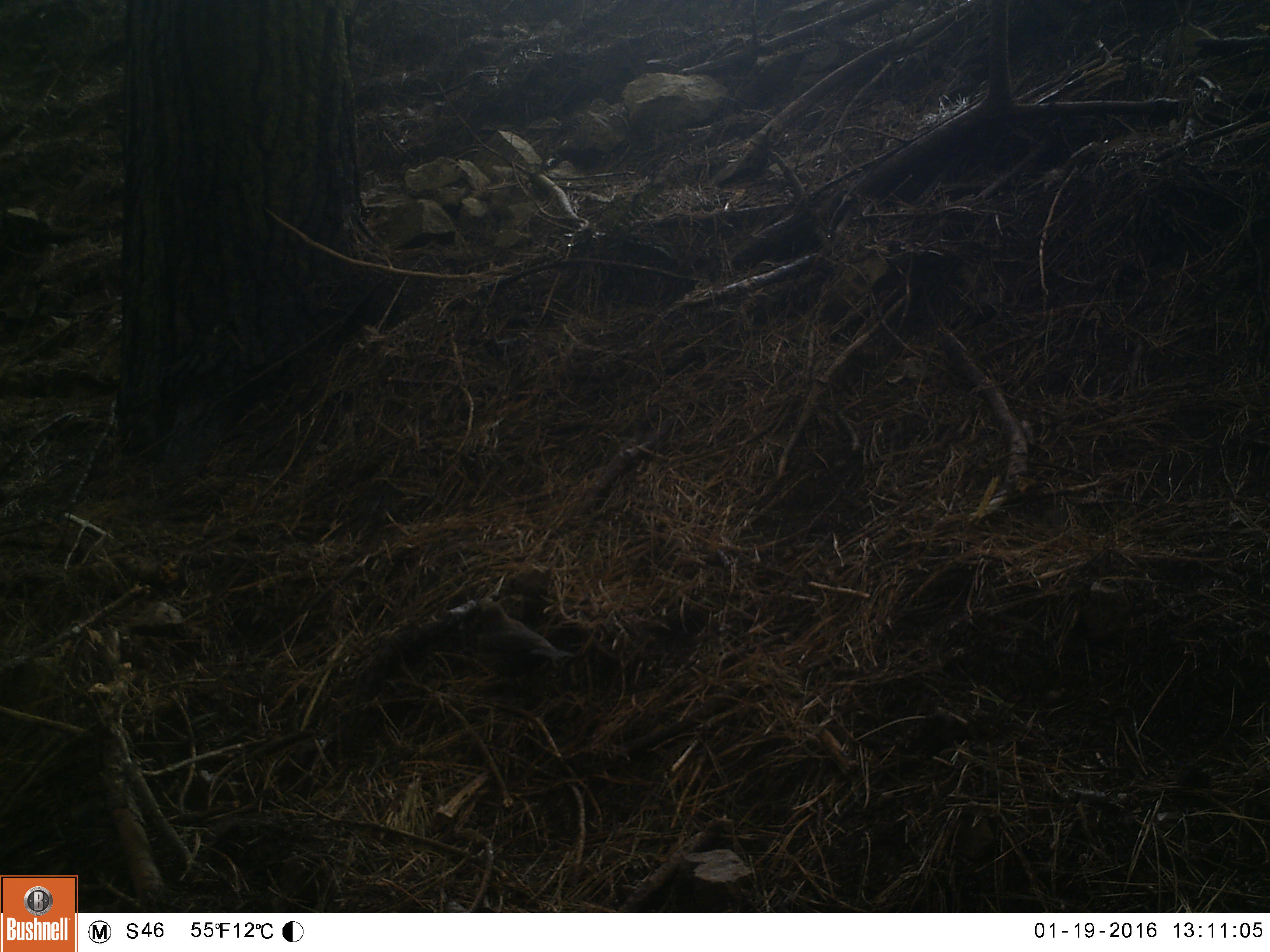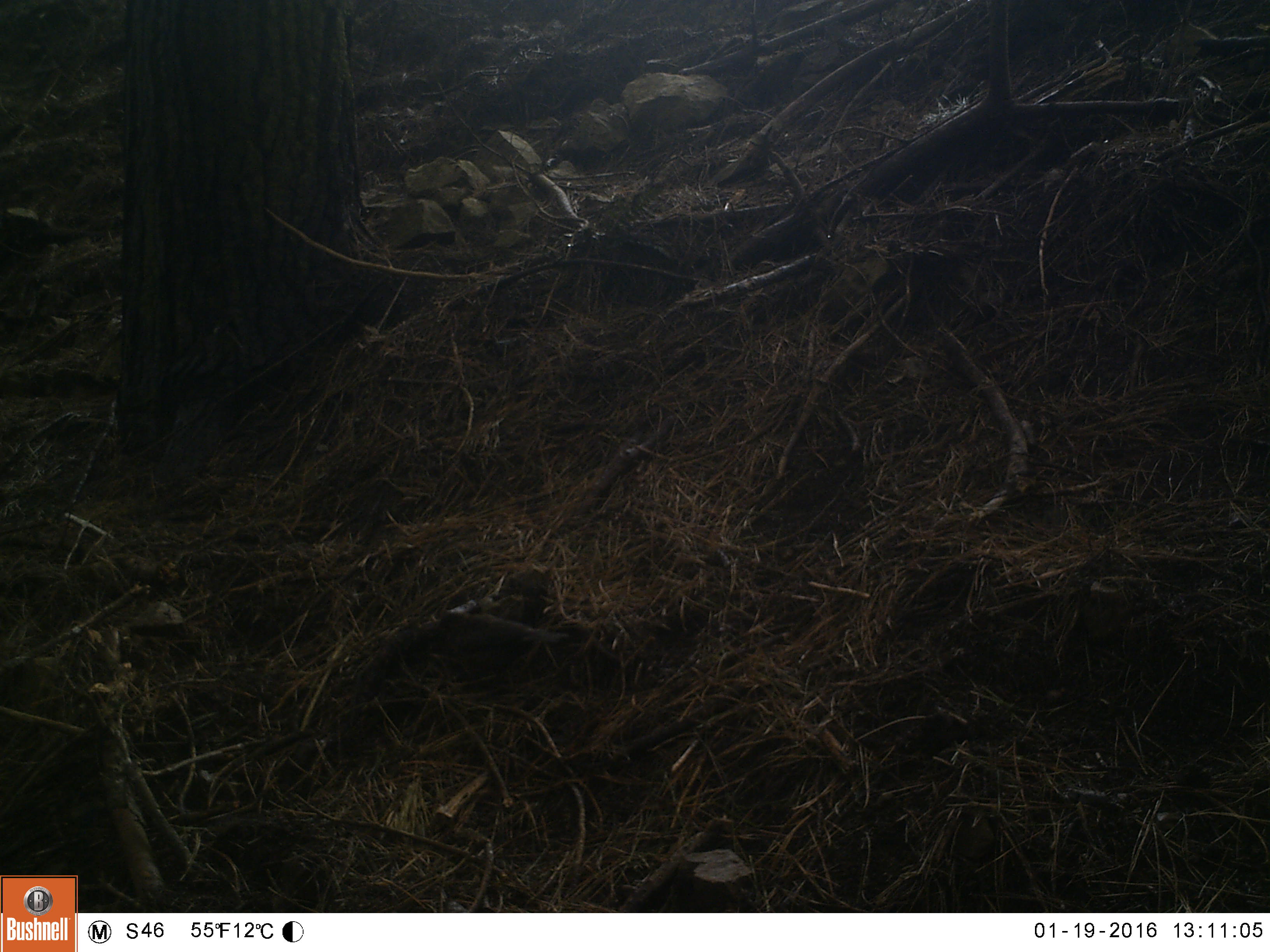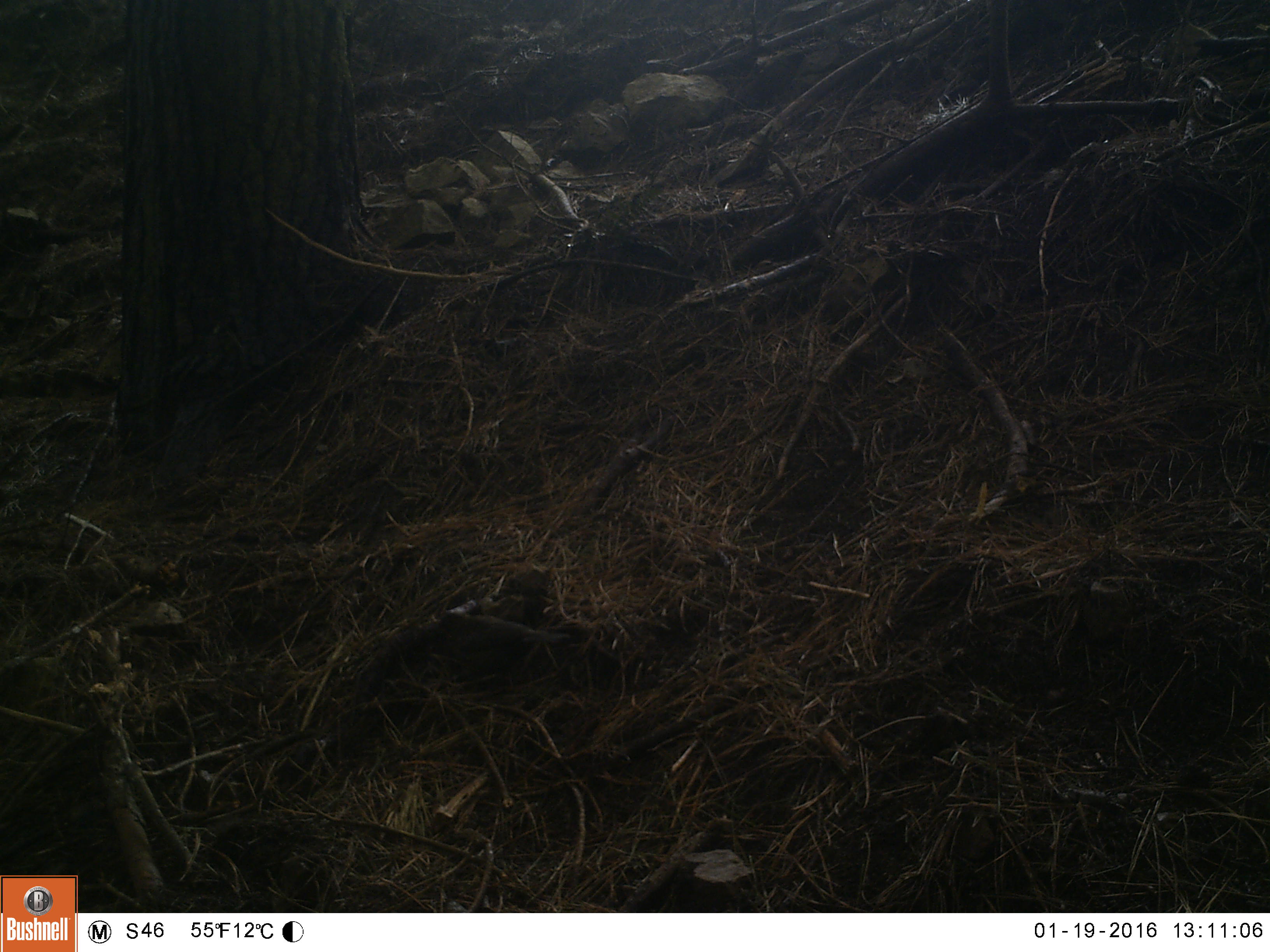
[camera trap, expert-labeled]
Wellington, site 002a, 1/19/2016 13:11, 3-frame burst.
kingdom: Animalia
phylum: Chordata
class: Aves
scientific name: Aves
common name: bird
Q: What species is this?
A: Bird (Aves).